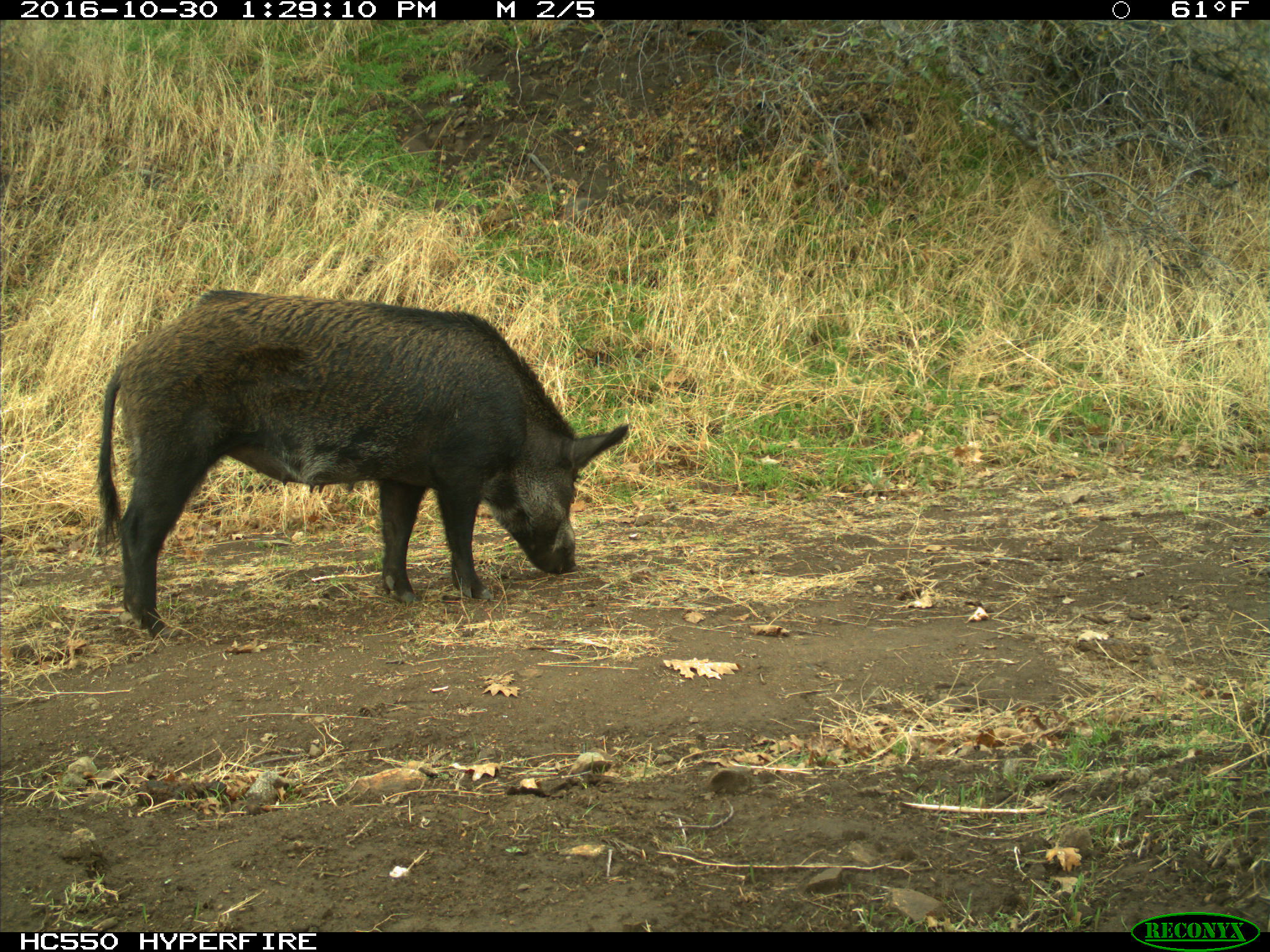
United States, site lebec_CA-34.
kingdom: Animalia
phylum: Chordata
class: Mammalia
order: Artiodactyla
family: Suidae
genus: Sus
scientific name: Sus scrofa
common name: wild boar